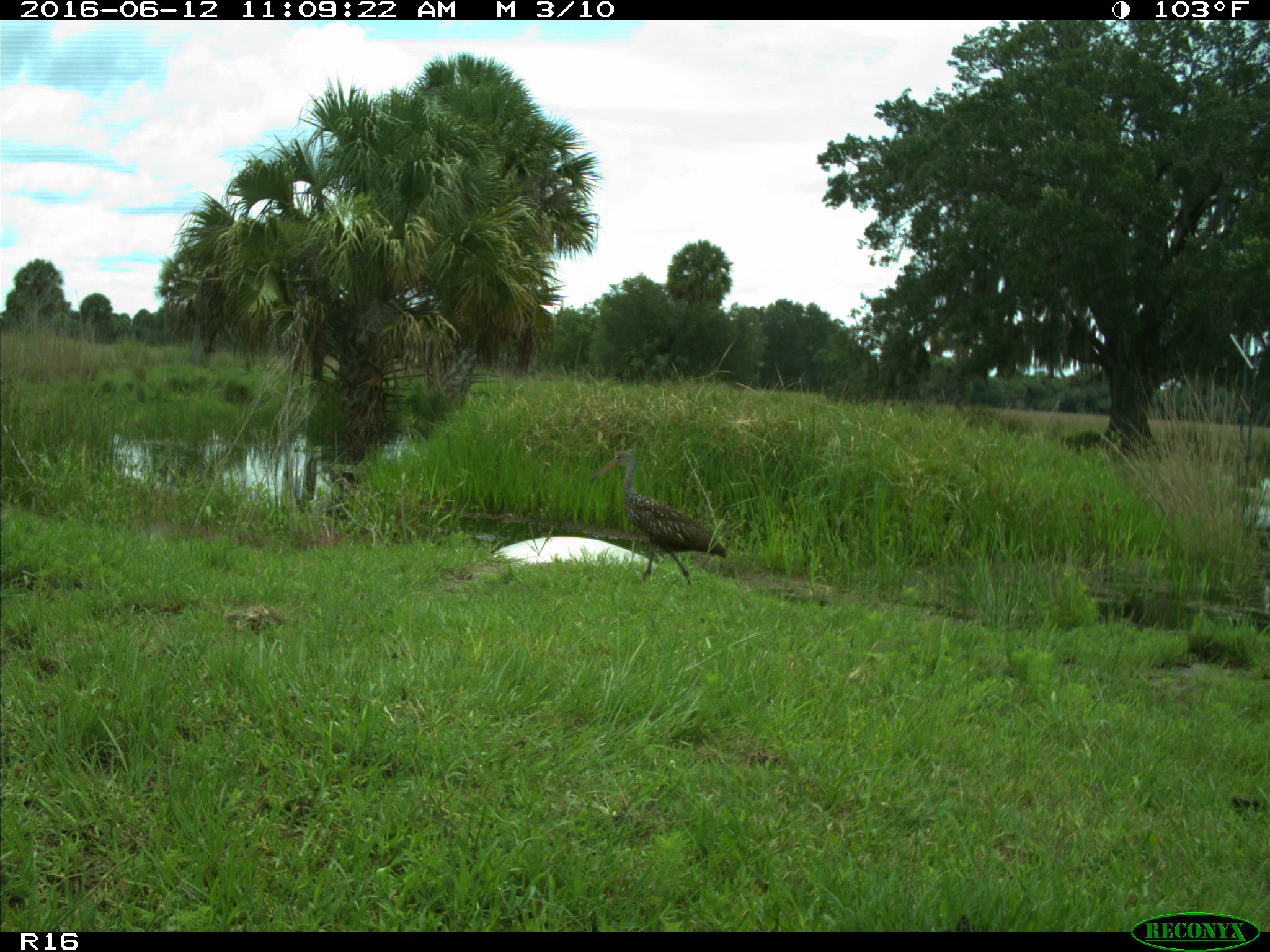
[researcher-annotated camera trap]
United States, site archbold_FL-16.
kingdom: Animalia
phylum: Chordata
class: Aves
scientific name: Aves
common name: birds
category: unidentified bird